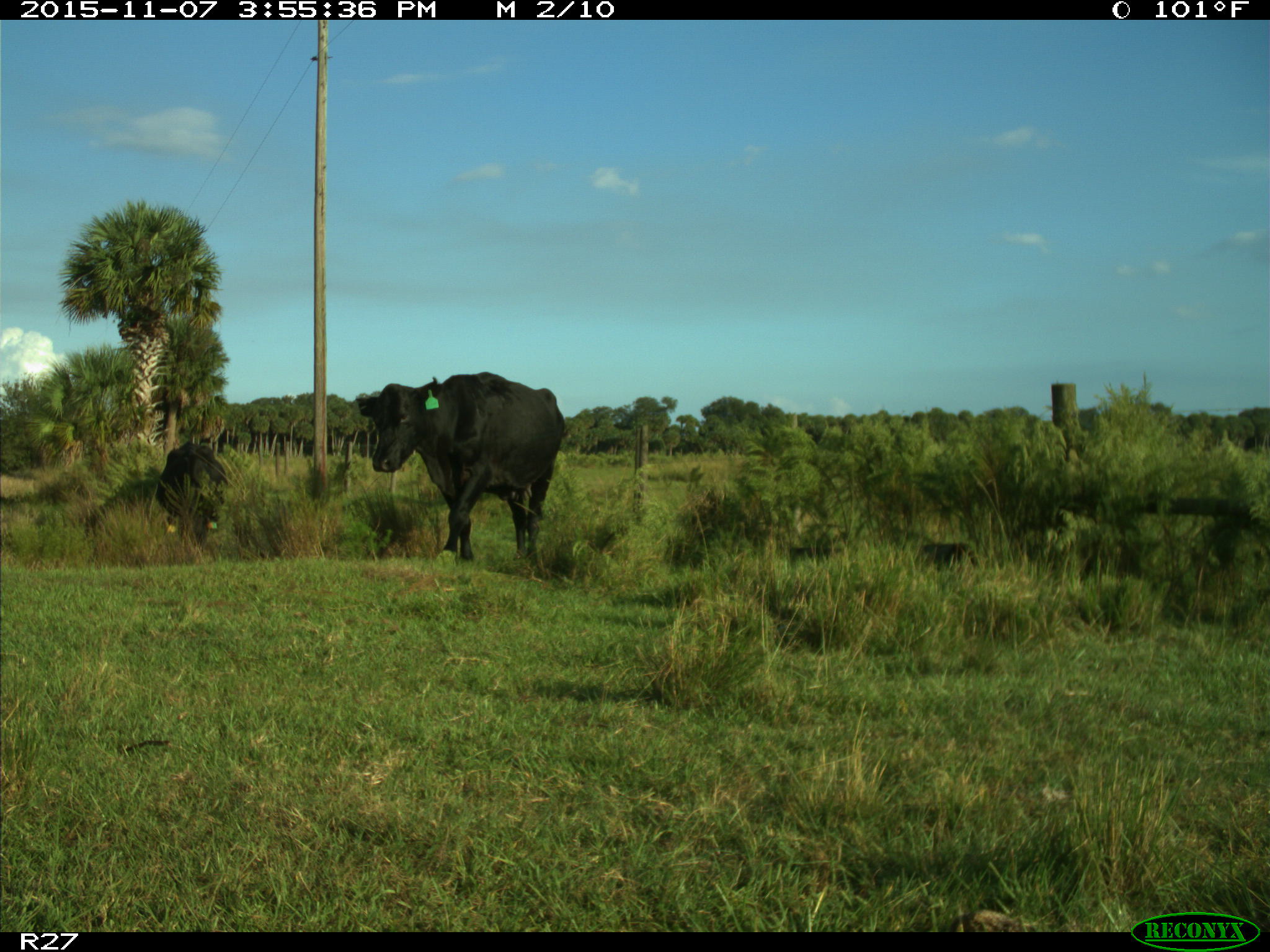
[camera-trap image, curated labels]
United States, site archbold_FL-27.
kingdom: Animalia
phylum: Chordata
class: Mammalia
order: Artiodactyla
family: Bovidae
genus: Bos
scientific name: Bos taurus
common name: domestic cow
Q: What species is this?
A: Bos taurus (domestic cow).